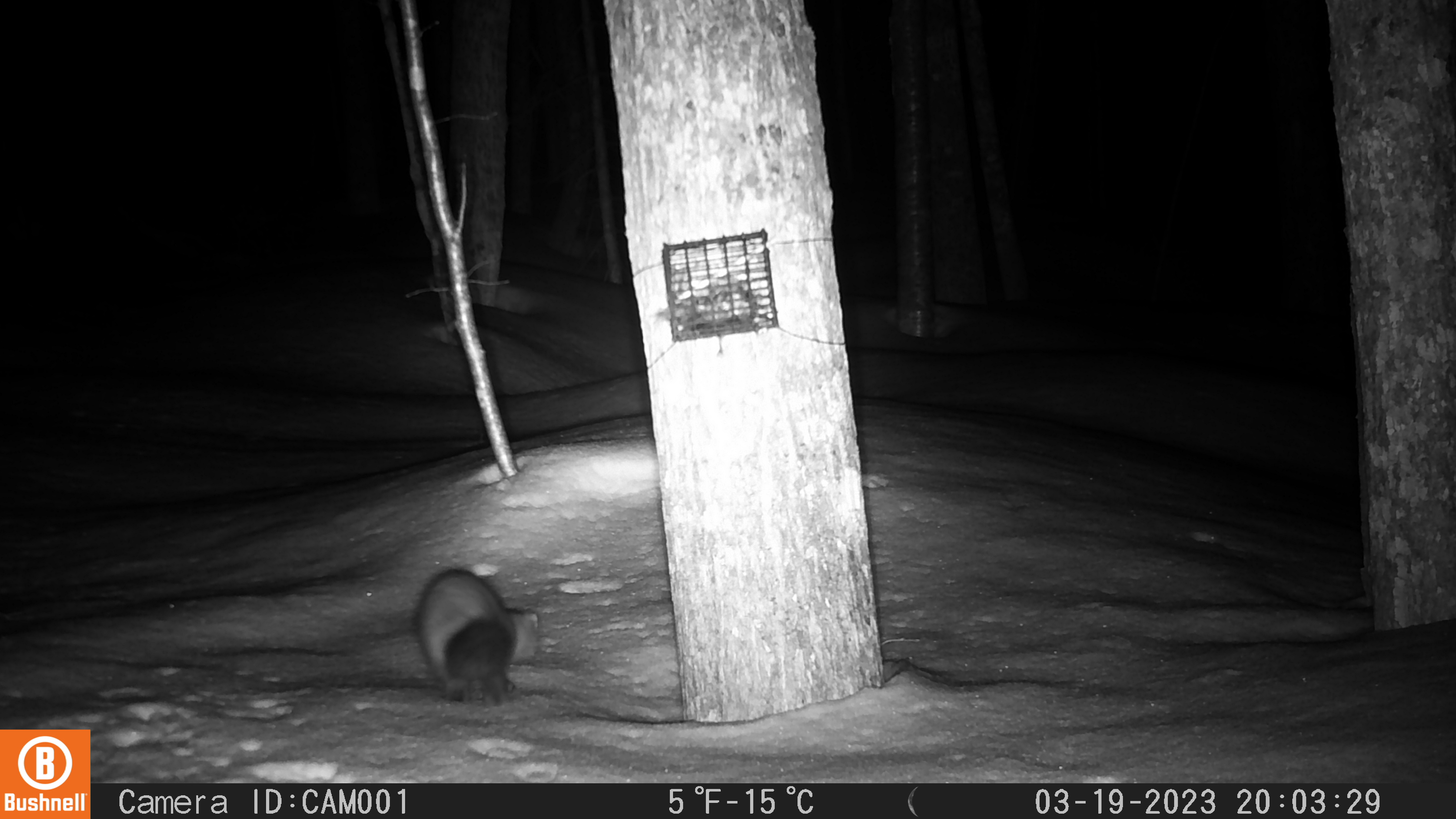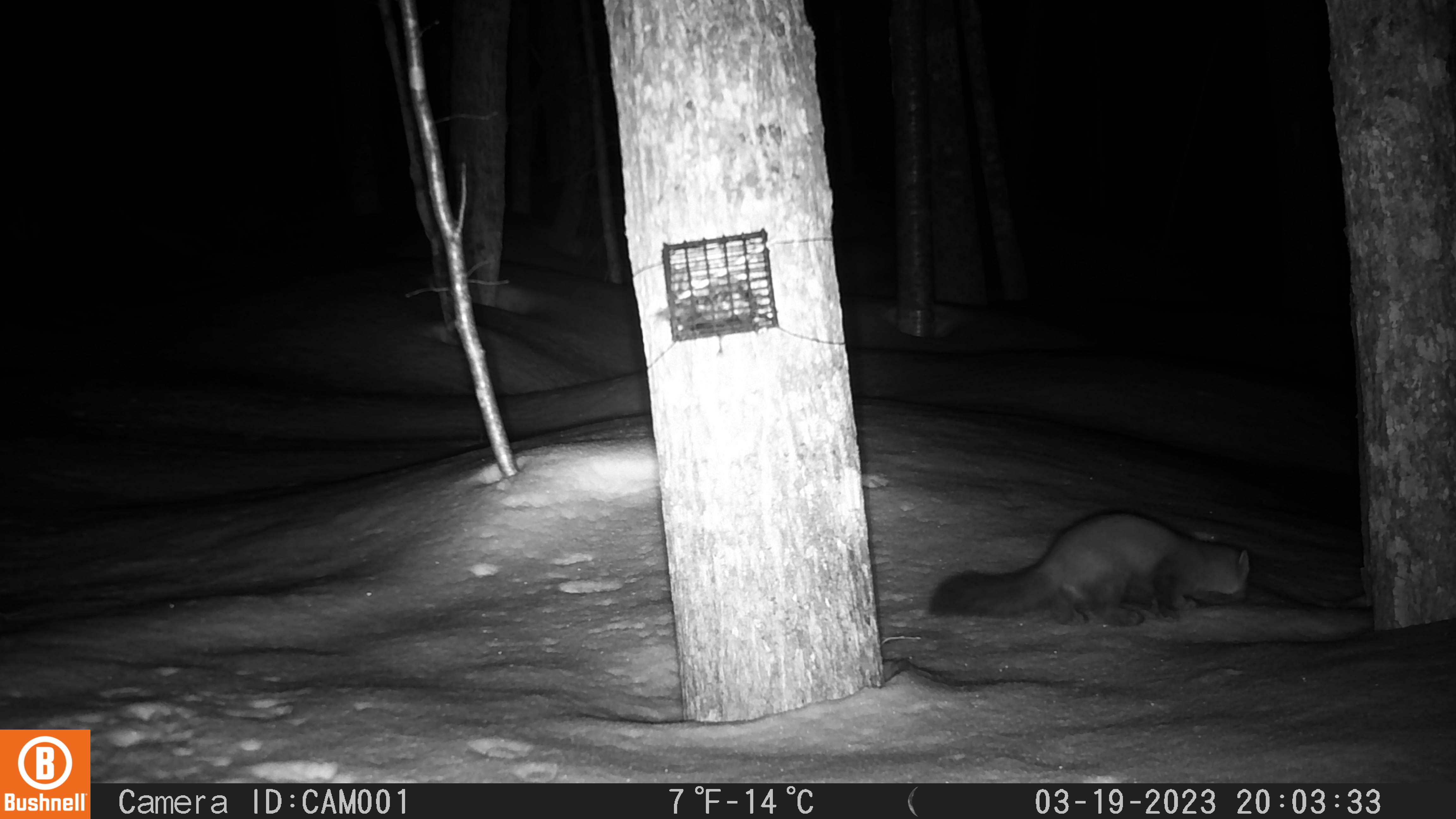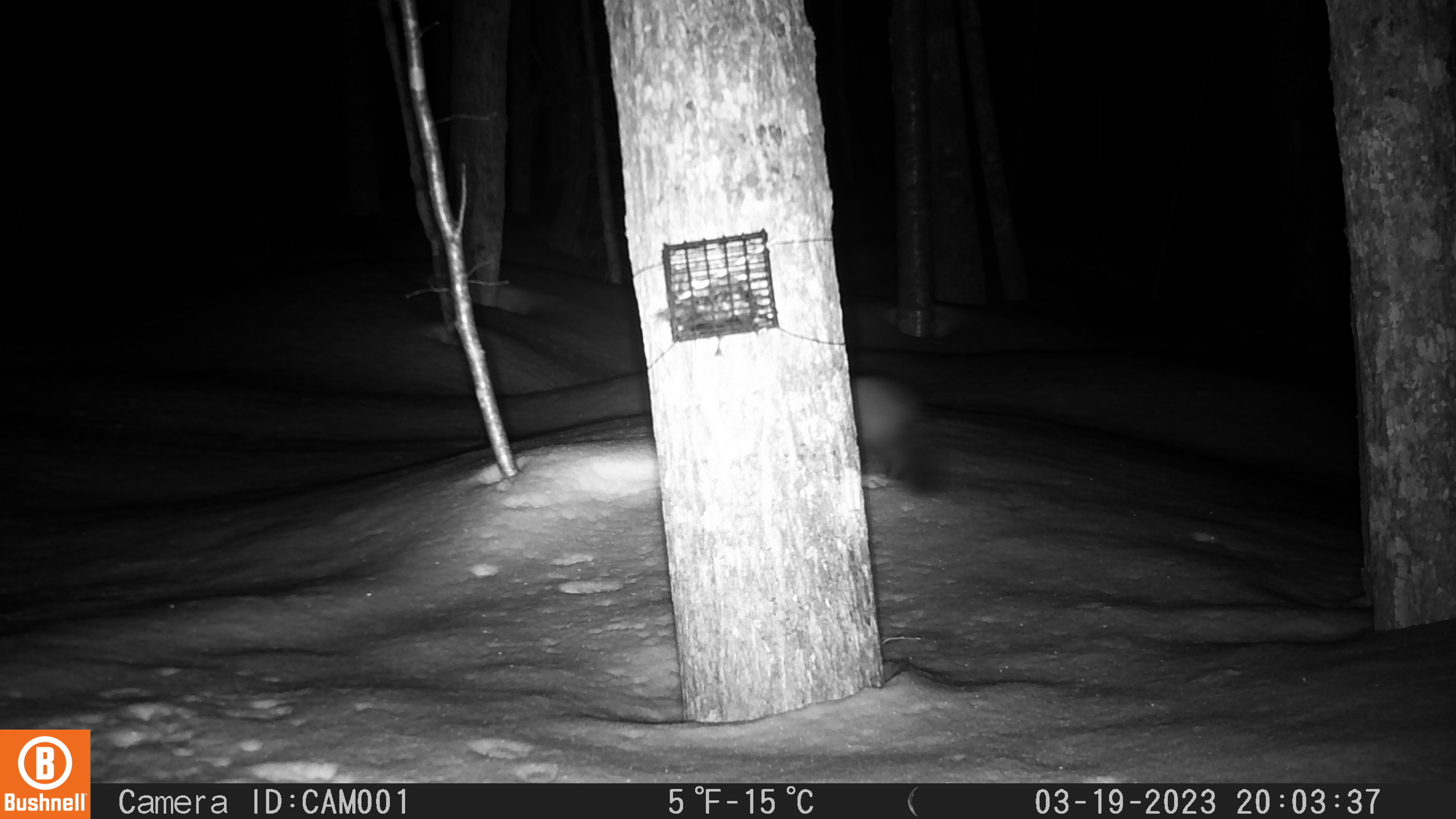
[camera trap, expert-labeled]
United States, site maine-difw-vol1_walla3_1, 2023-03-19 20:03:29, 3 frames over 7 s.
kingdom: Animalia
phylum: Chordata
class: Mammalia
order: Carnivora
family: Mustelidae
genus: Martes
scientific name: Martes americana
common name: american marten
American marten (Martes americana).